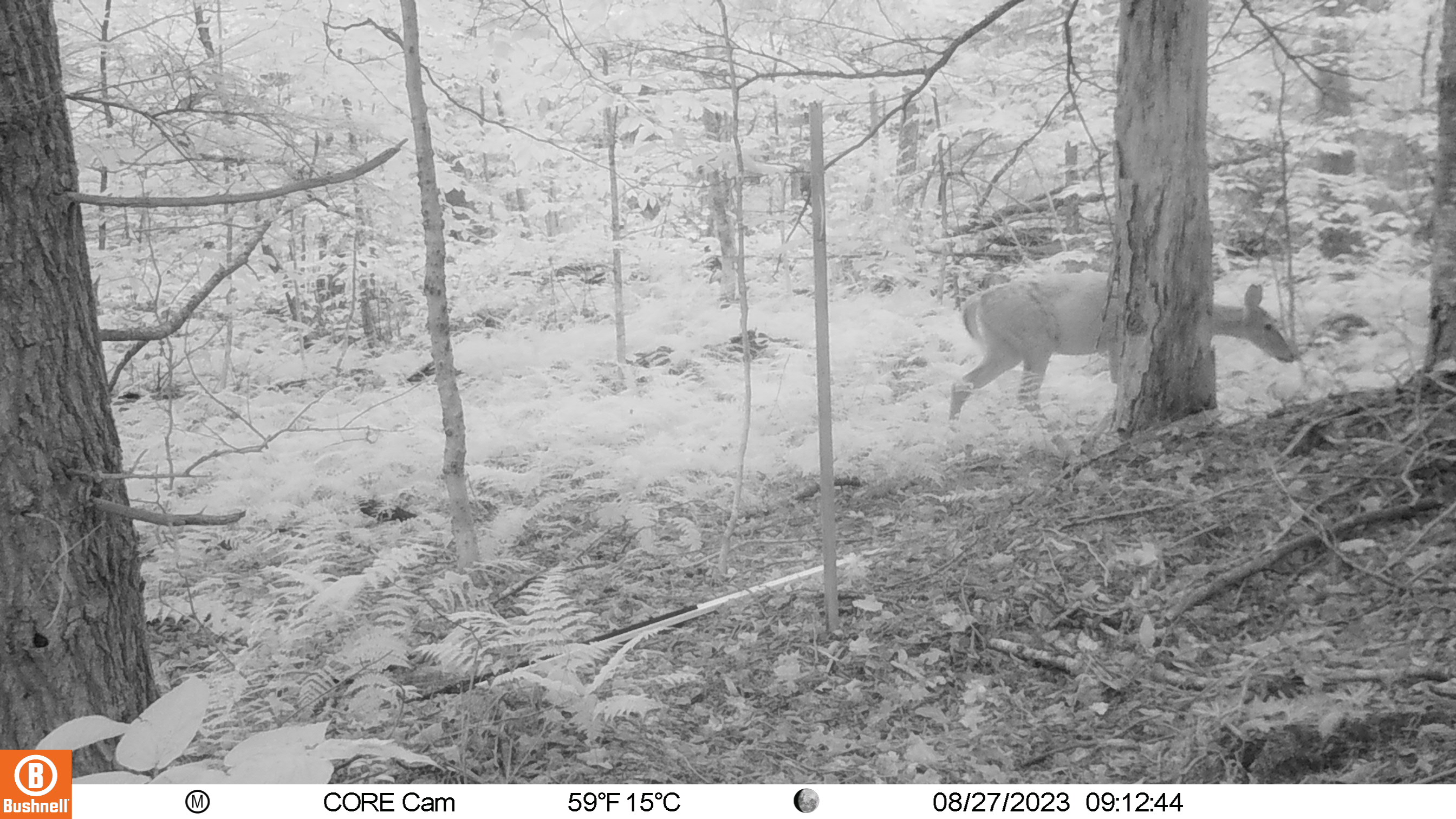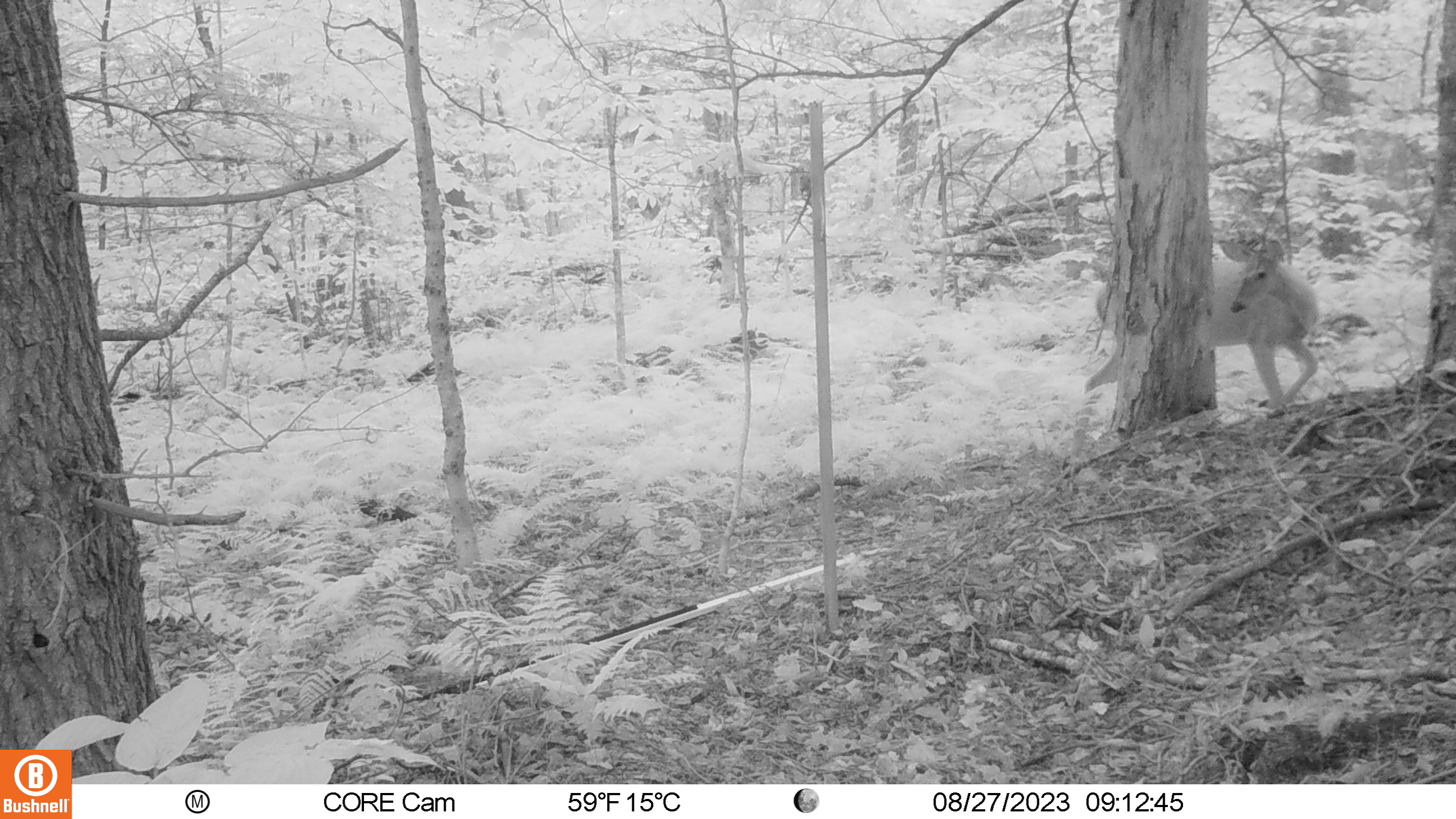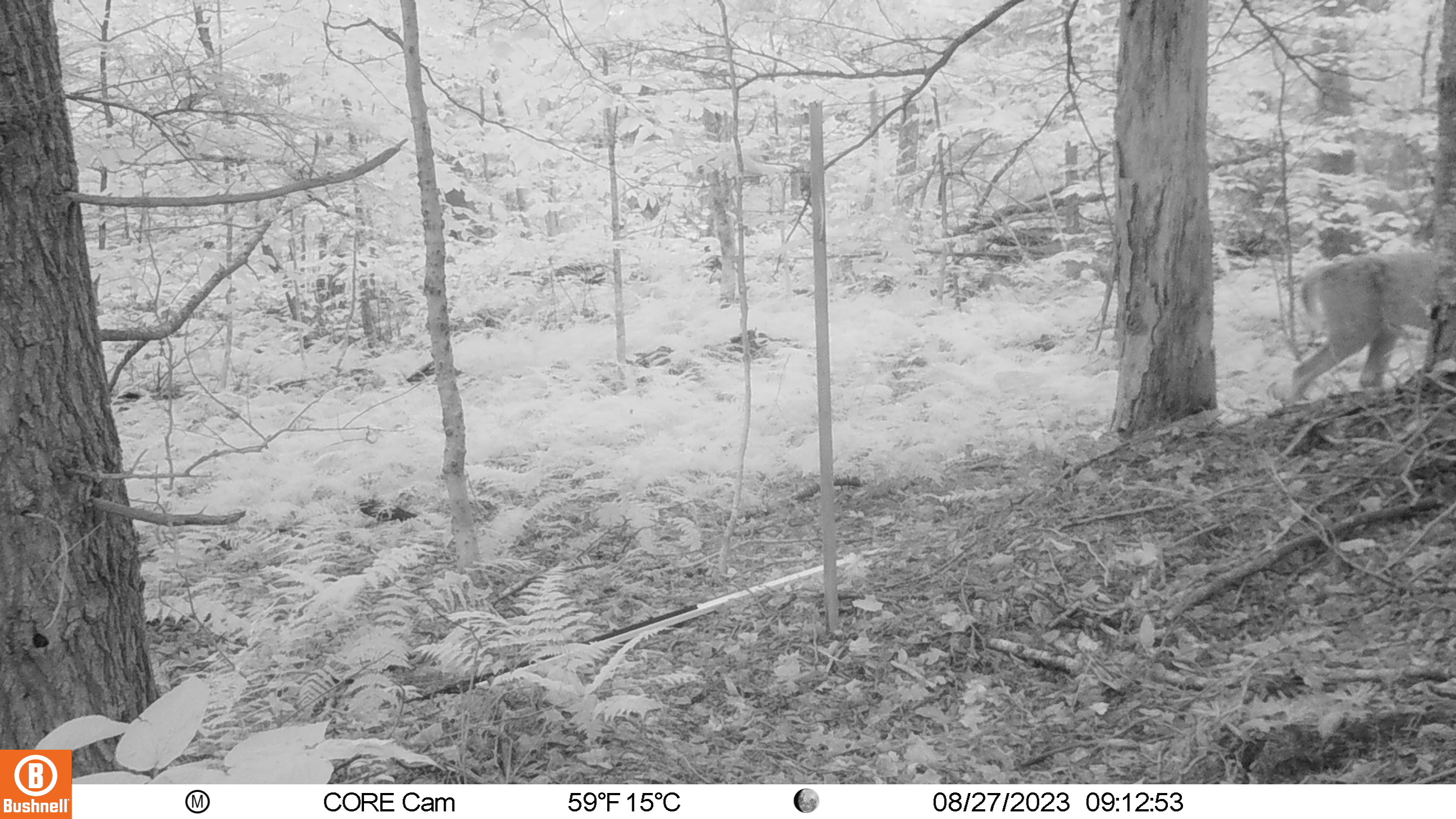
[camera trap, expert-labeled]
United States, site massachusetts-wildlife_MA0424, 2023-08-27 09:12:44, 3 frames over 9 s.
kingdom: Animalia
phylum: Chordata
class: Mammalia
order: Artiodactyla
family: Cervidae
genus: Odocoileus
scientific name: Odocoileus virginianus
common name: white-tailed deer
White-tailed deer (Odocoileus virginianus).